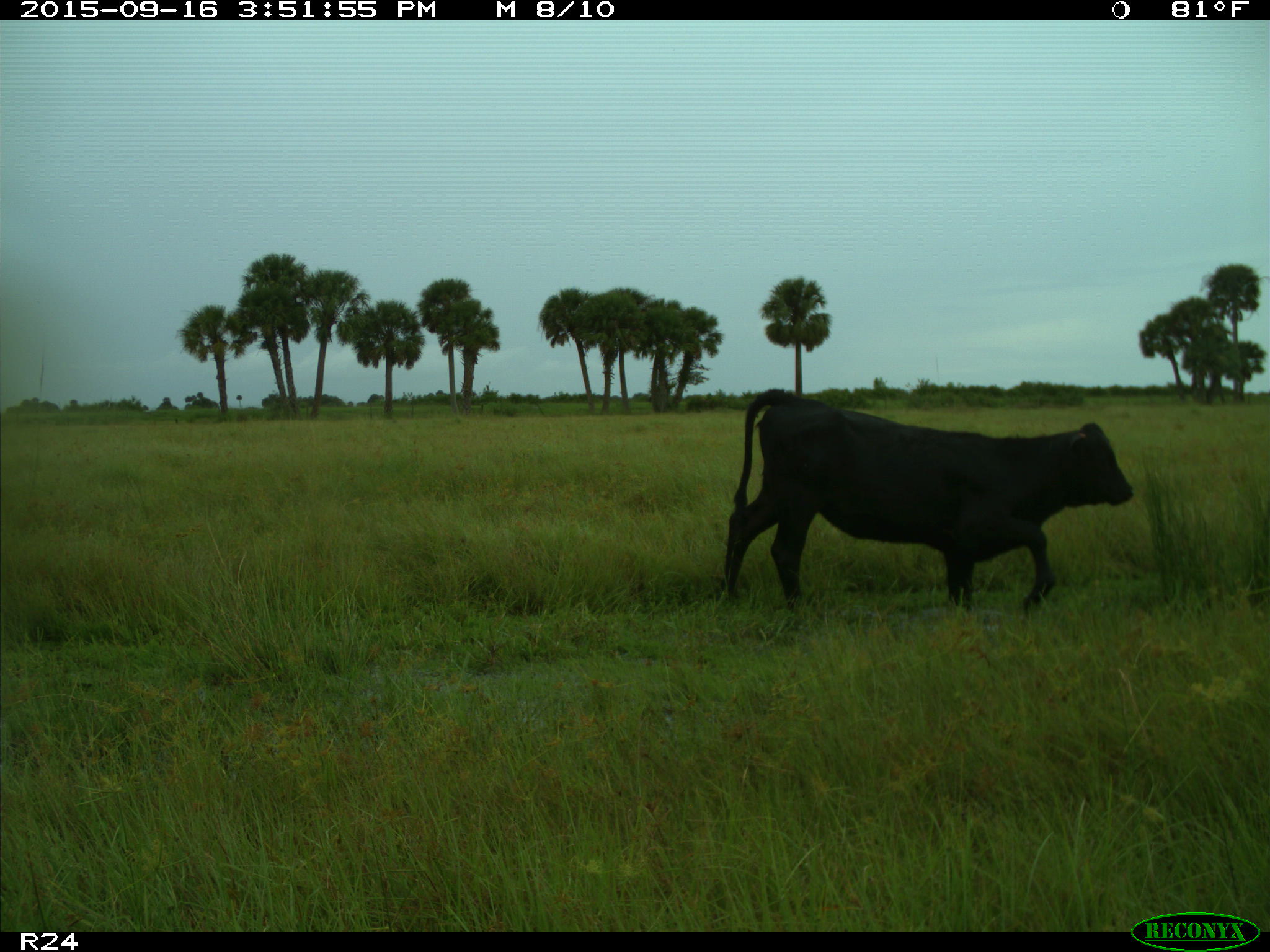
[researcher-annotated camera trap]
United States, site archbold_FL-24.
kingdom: Animalia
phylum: Chordata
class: Mammalia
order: Artiodactyla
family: Bovidae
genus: Bos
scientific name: Bos taurus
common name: domestic cow